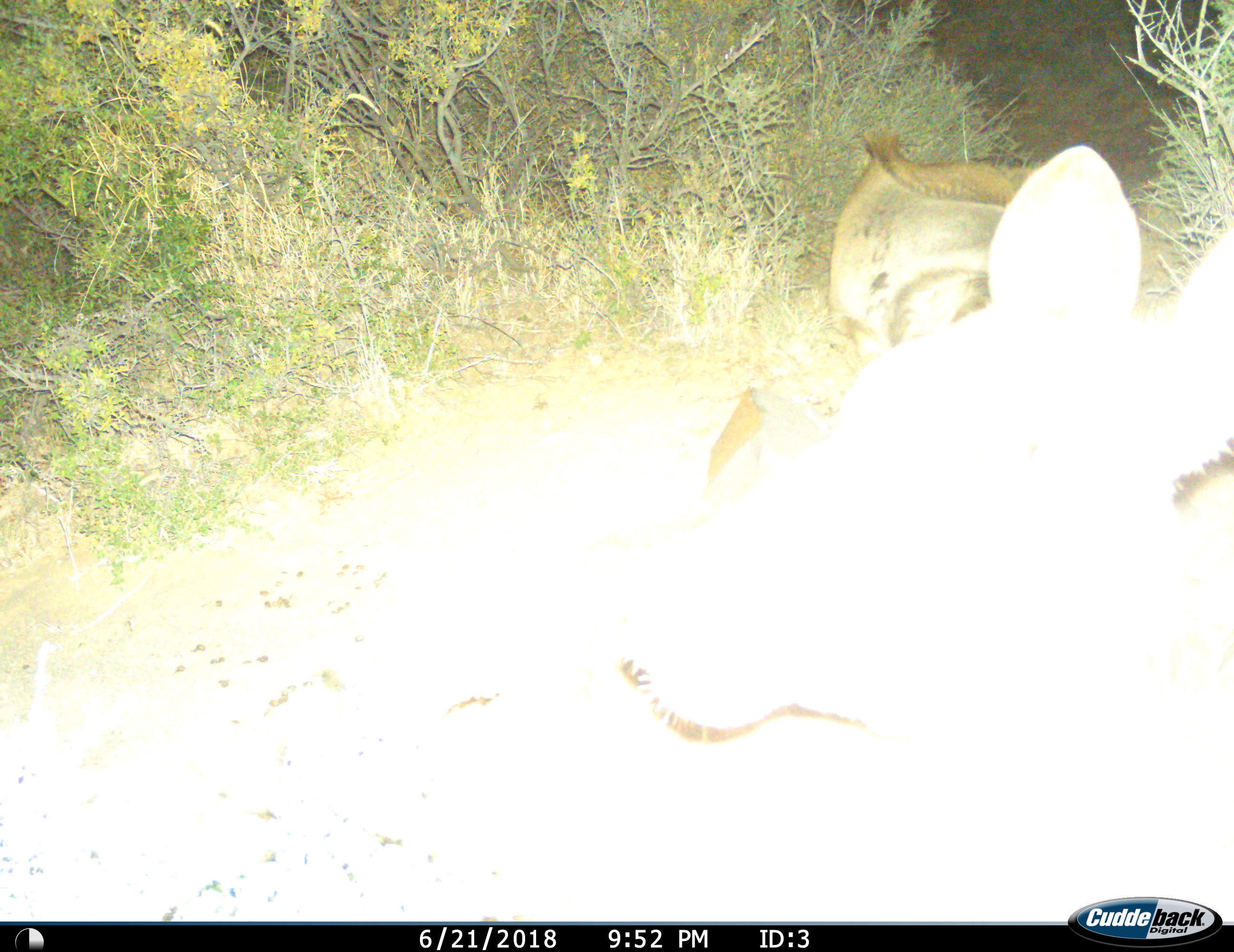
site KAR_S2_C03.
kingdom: Animalia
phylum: Chordata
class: Mammalia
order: Artiodactyla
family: Bovidae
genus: Tragelaphus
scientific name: Tragelaphus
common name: kudu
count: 2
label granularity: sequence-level